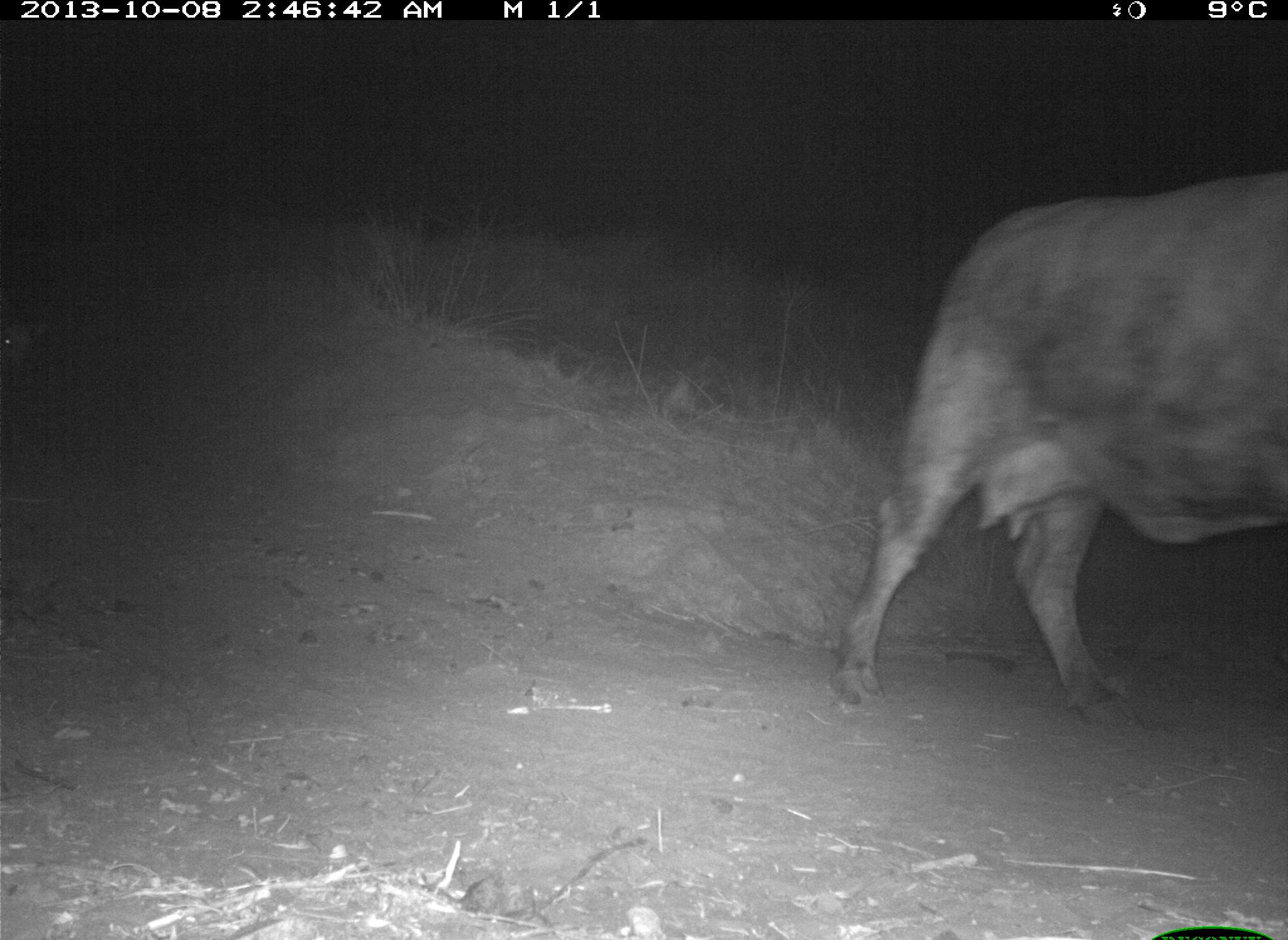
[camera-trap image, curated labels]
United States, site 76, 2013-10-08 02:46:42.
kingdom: Animalia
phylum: Chordata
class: Mammalia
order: Artiodactyla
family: Bovidae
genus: Bos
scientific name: Bos taurus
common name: cow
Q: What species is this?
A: Cow (Bos taurus).